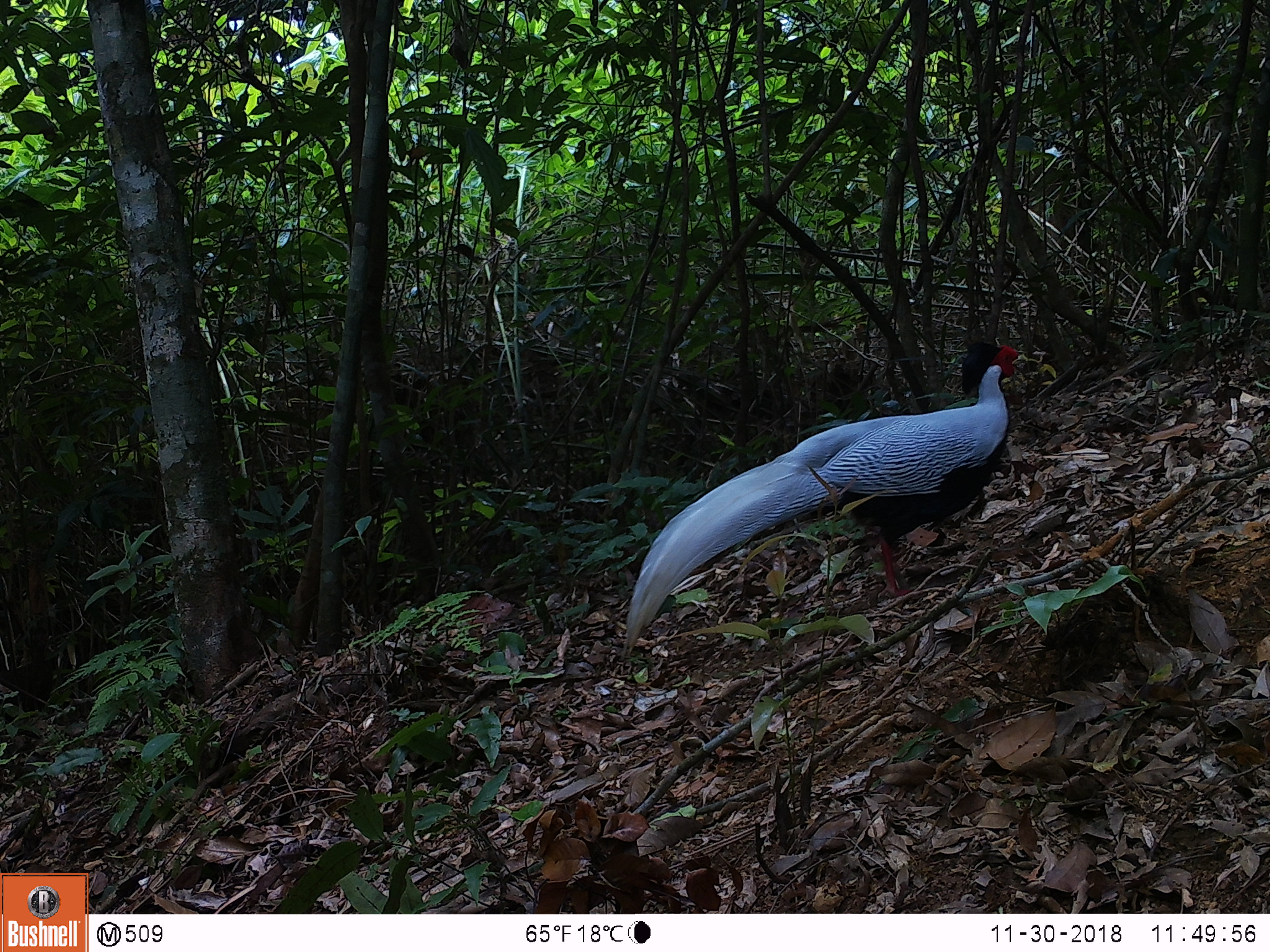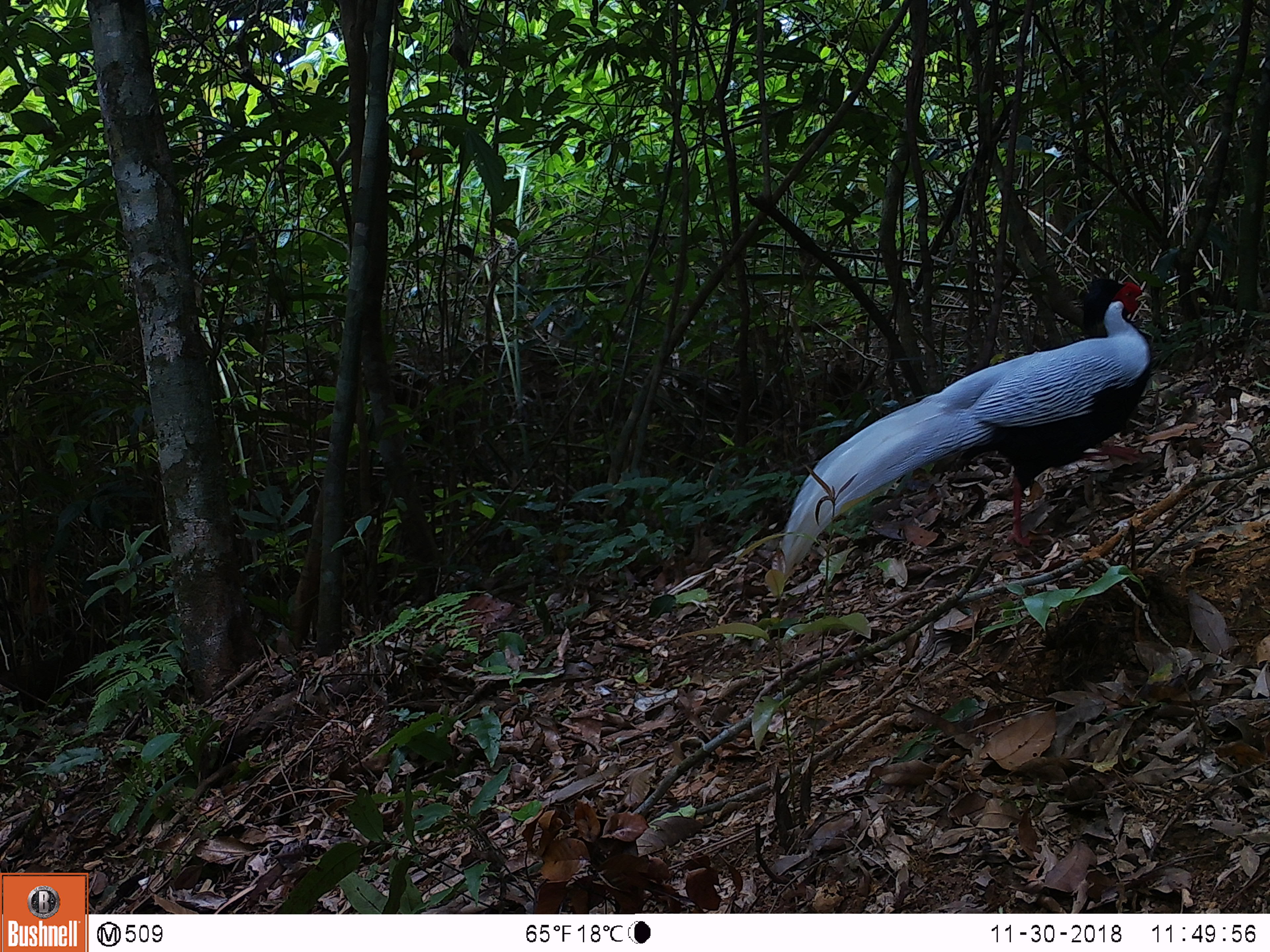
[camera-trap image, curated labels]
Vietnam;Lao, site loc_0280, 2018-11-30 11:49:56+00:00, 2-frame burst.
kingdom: Animalia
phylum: Chordata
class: Aves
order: Galliformes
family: Phasianidae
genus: Lophura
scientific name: Lophura nycthemera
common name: silver pheasant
Silver pheasant (Lophura nycthemera). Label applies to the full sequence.